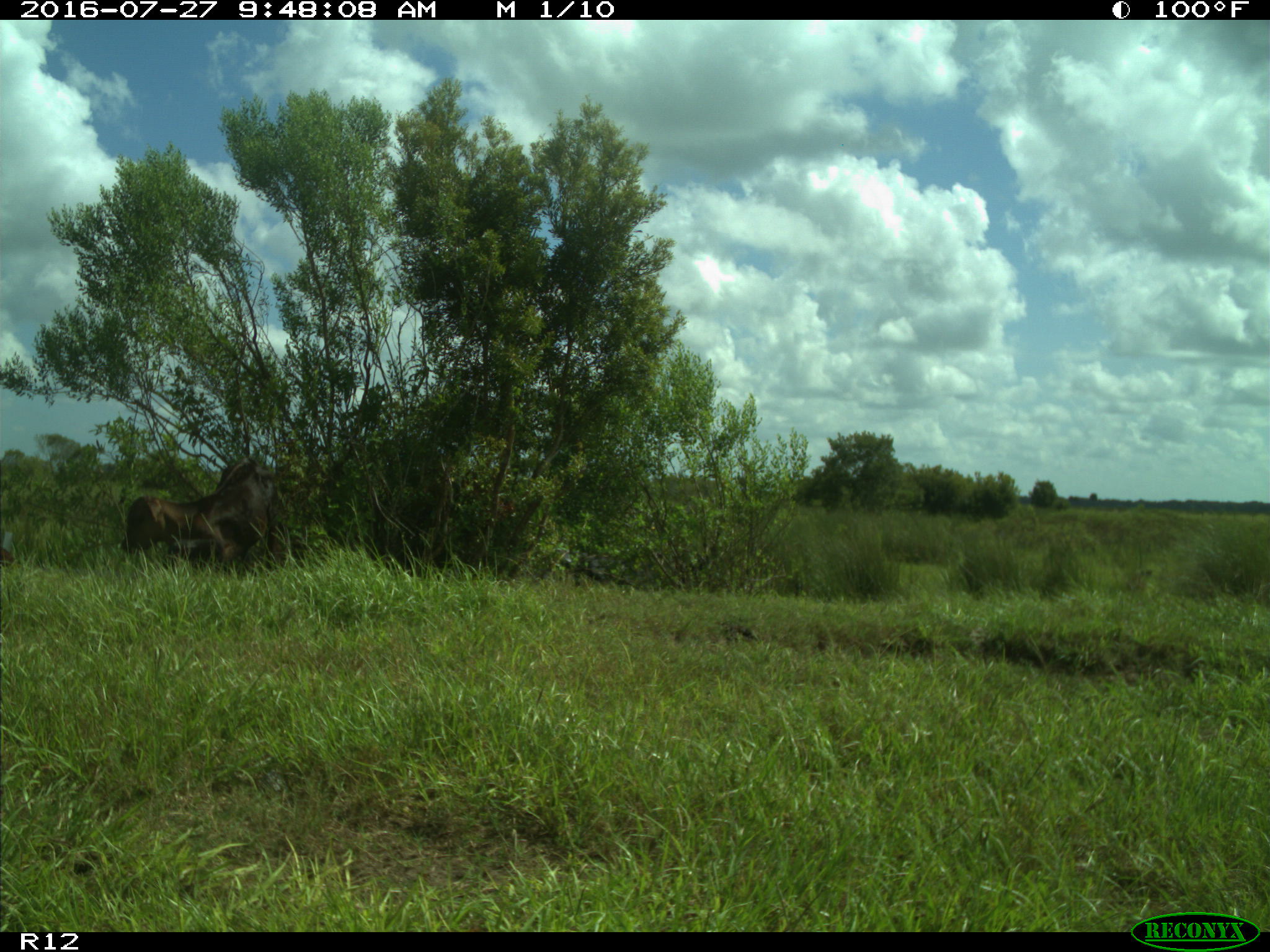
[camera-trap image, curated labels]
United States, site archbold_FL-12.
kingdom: Animalia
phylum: Chordata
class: Mammalia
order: Artiodactyla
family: Bovidae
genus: Bos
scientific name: Bos taurus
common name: domestic cow